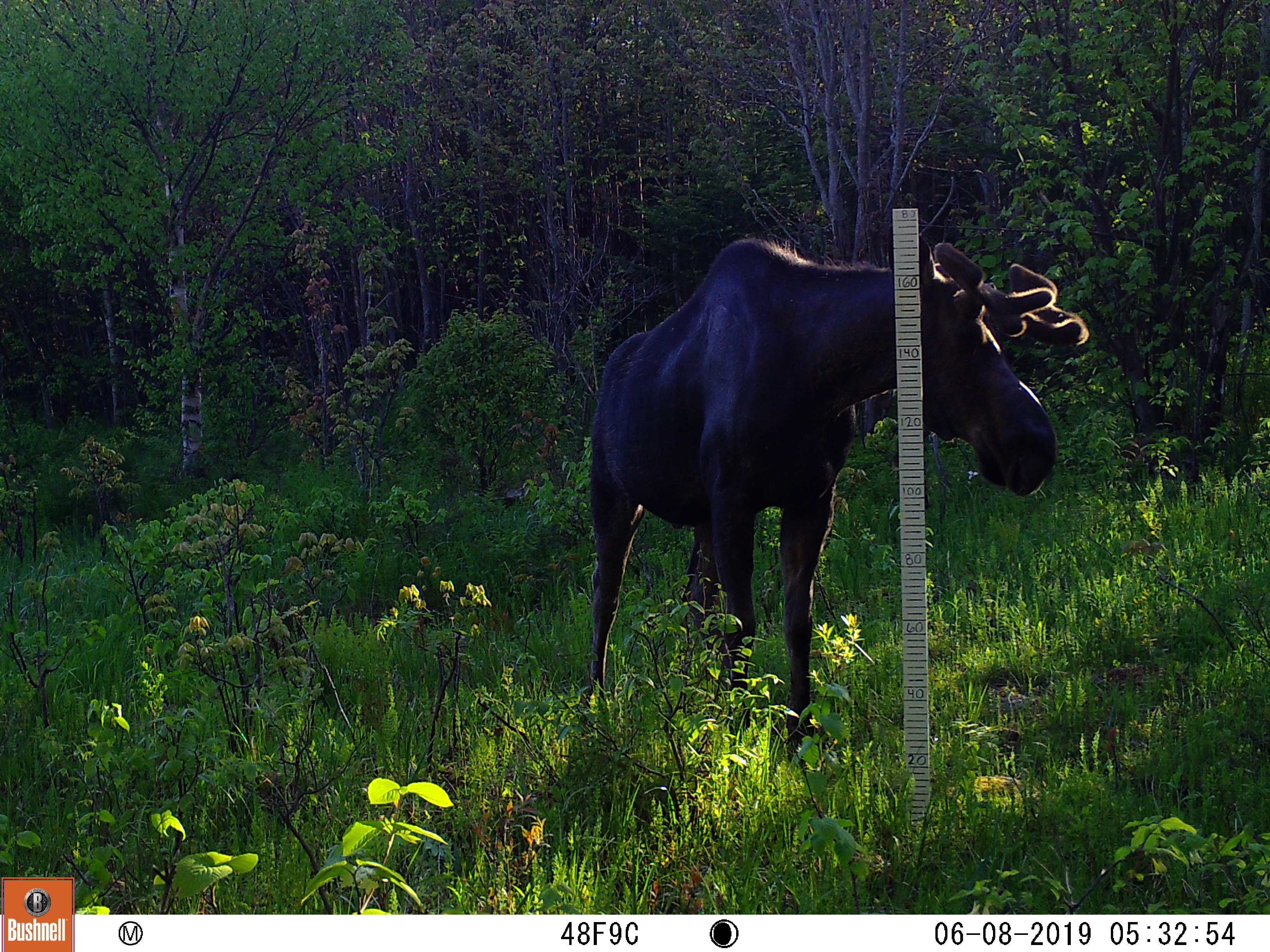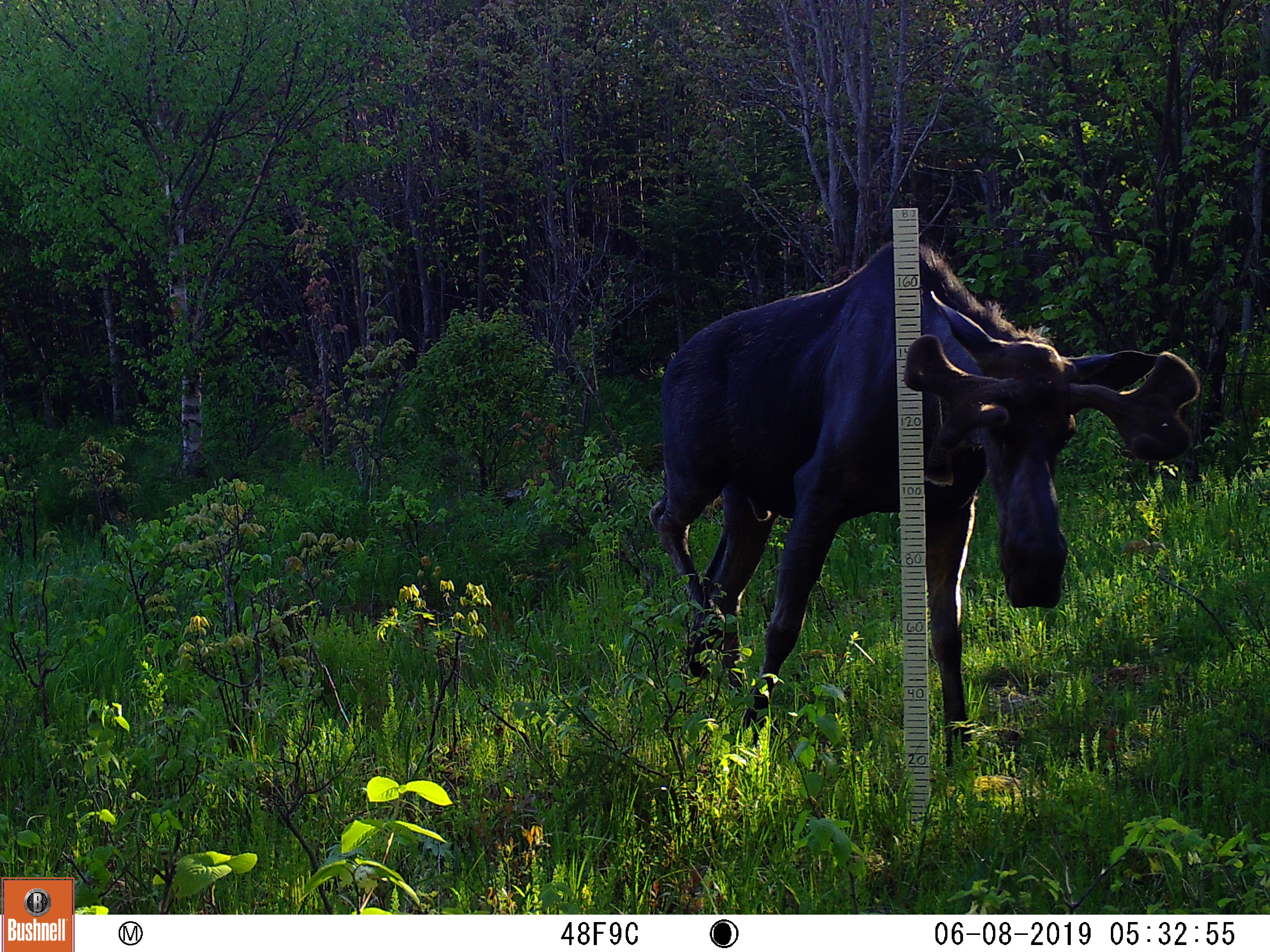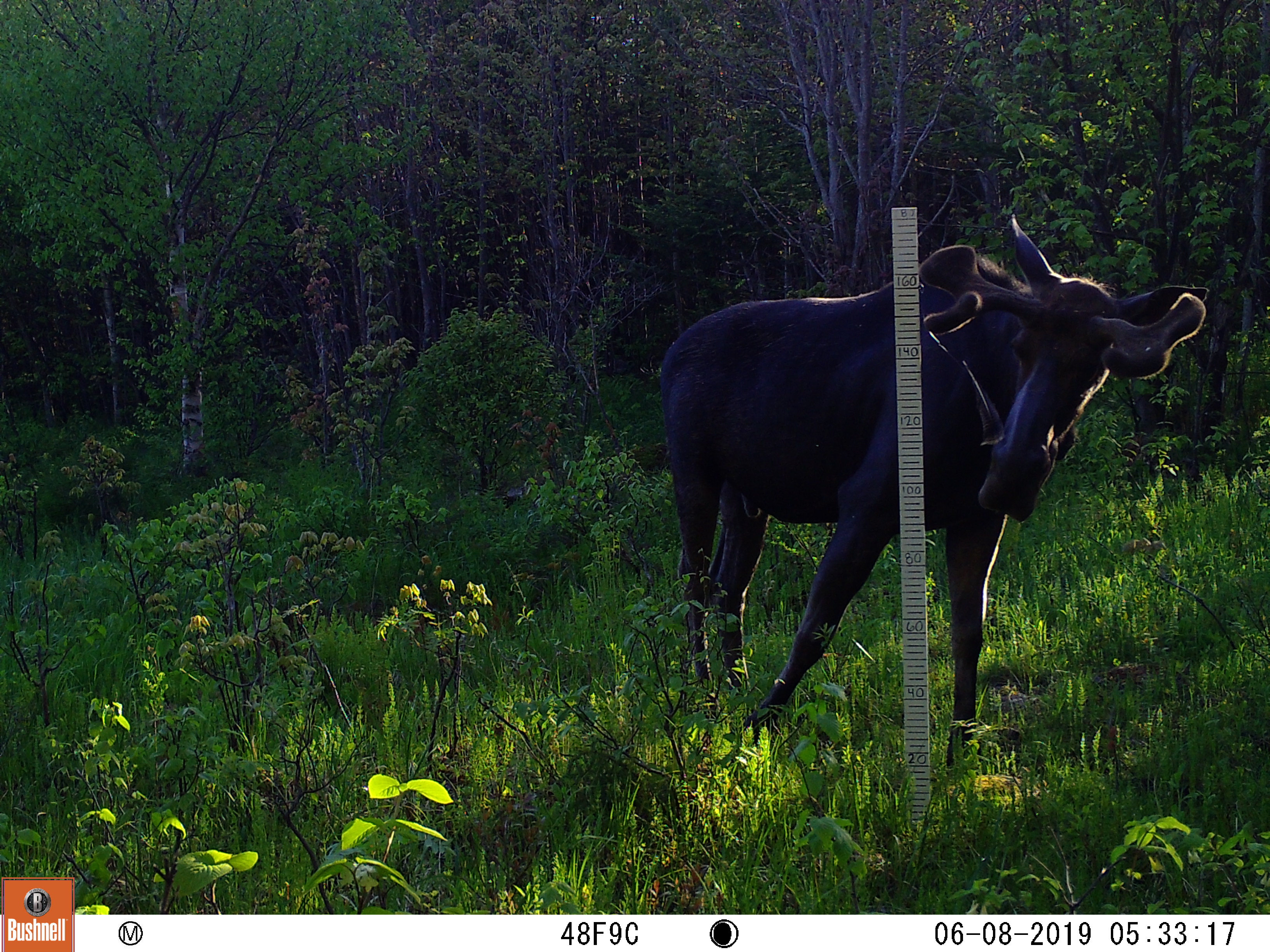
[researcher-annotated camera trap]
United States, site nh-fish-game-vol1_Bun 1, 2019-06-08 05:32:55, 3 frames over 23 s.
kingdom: Animalia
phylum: Chordata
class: Mammalia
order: Artiodactyla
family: Cervidae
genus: Alces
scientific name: Alces alces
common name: moose